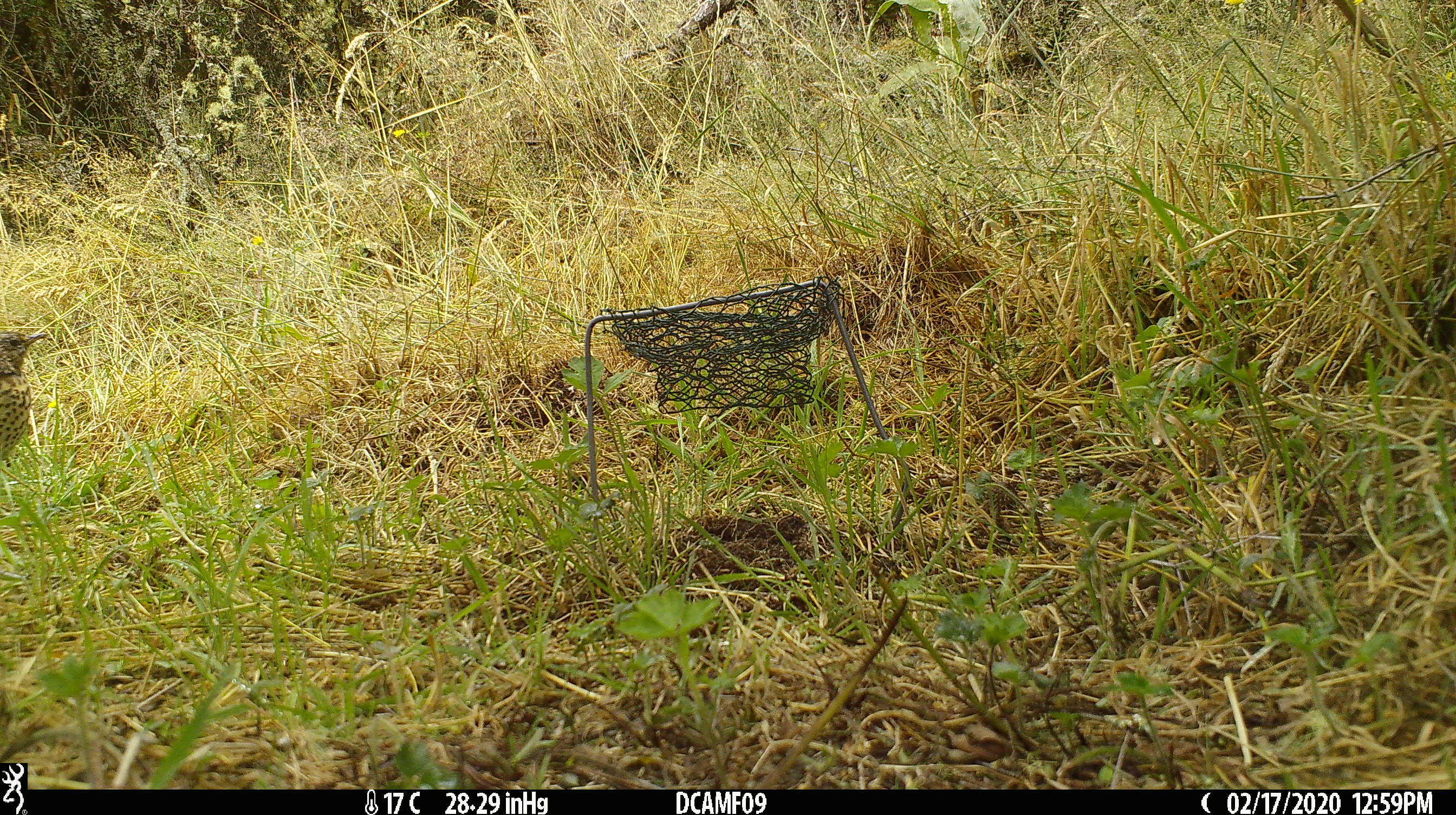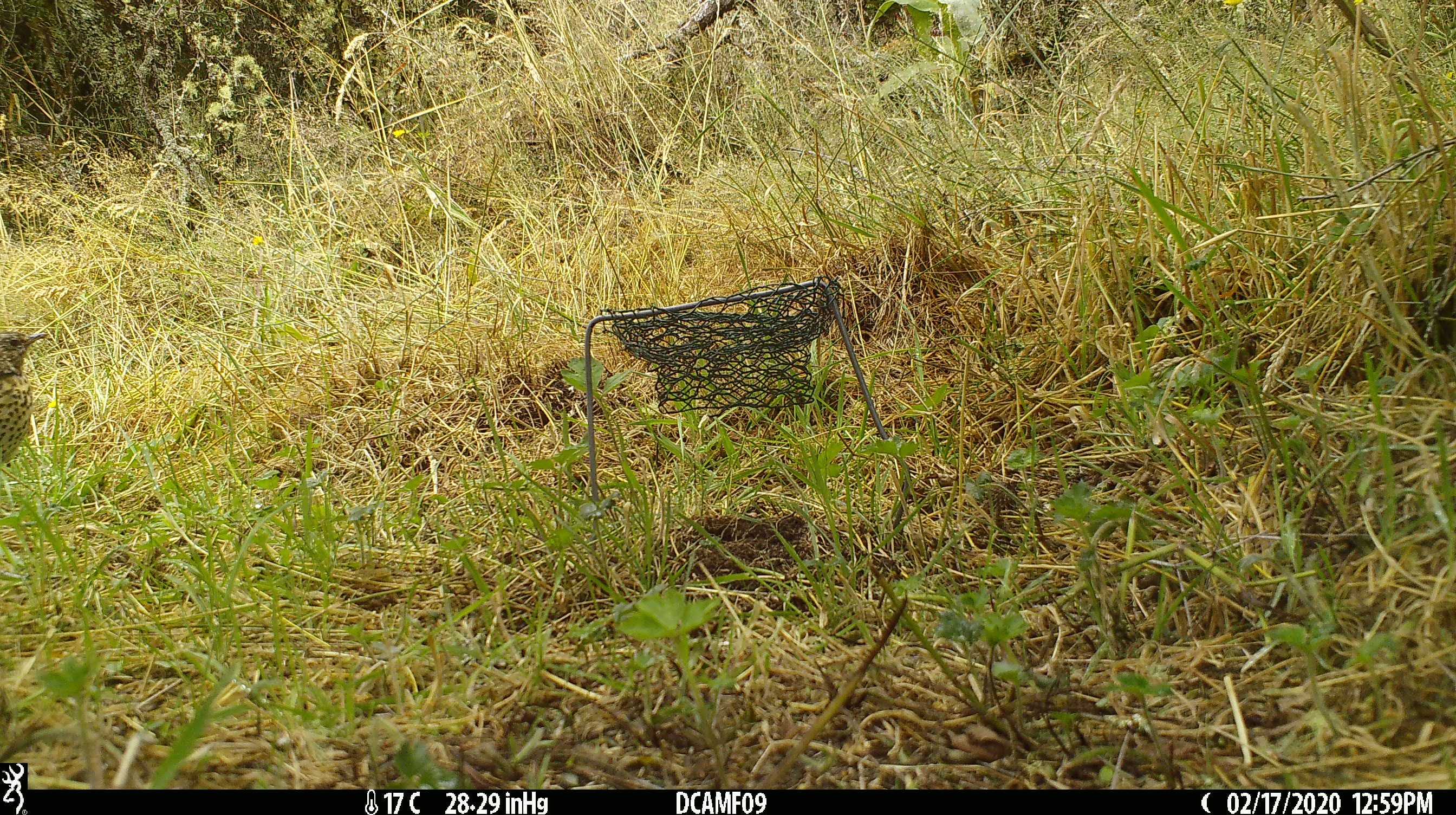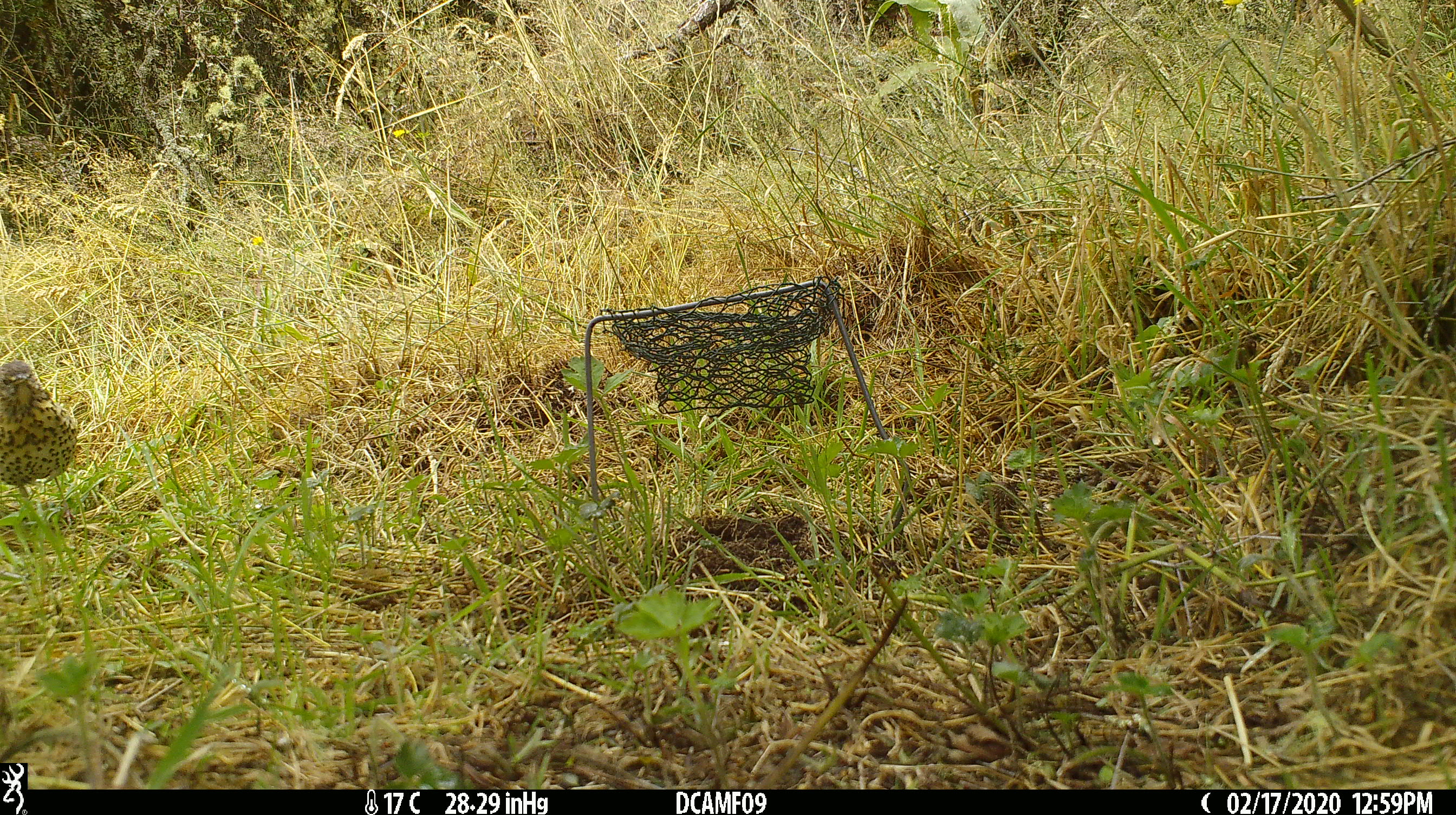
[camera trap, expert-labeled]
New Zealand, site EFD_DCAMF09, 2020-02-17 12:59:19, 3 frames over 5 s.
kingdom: Animalia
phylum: Chordata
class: Aves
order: Passeriformes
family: Turdidae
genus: Turdus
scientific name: Turdus philomelos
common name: song thrush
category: thrush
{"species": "thrush (song thrush) (Turdus philomelos)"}